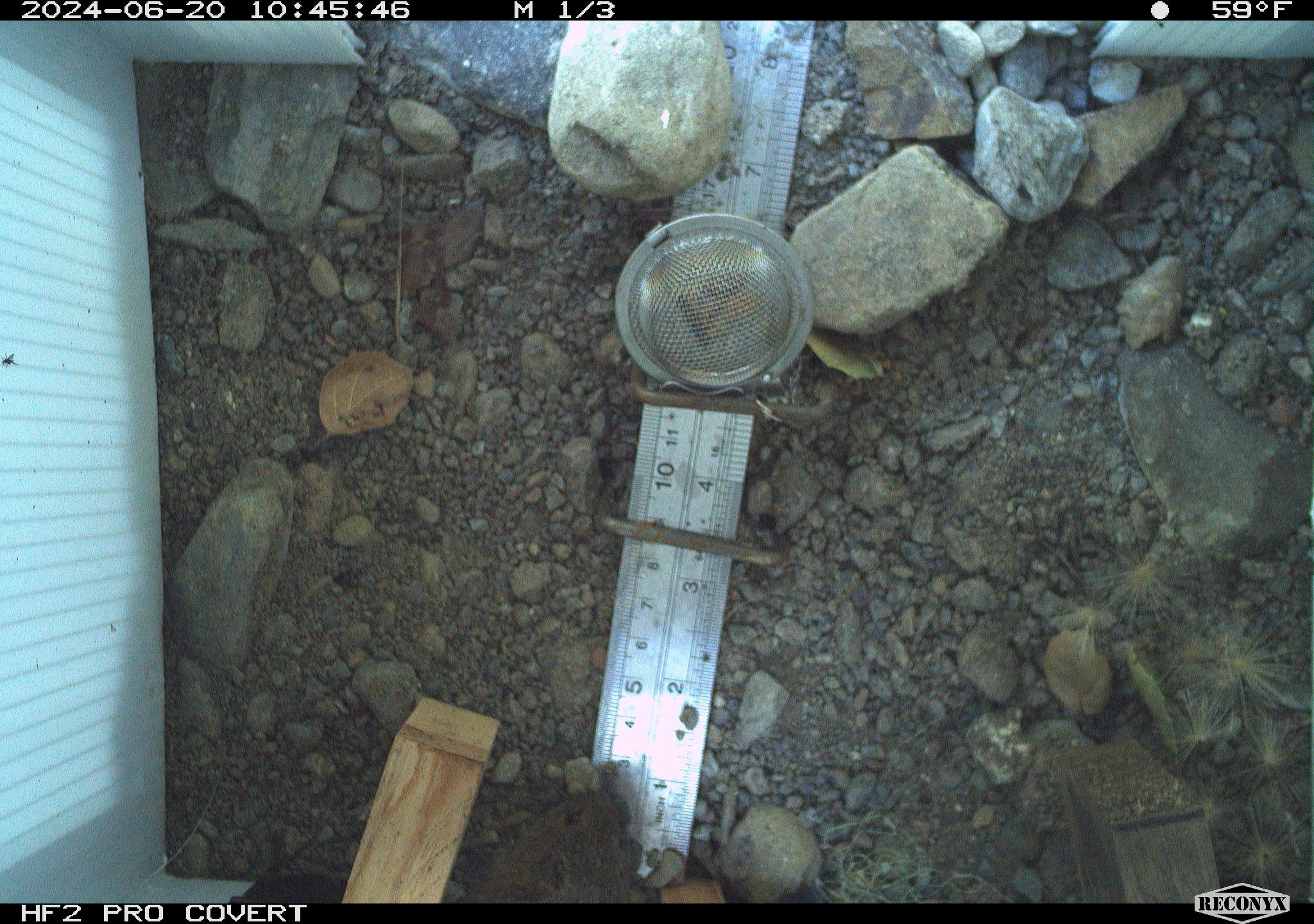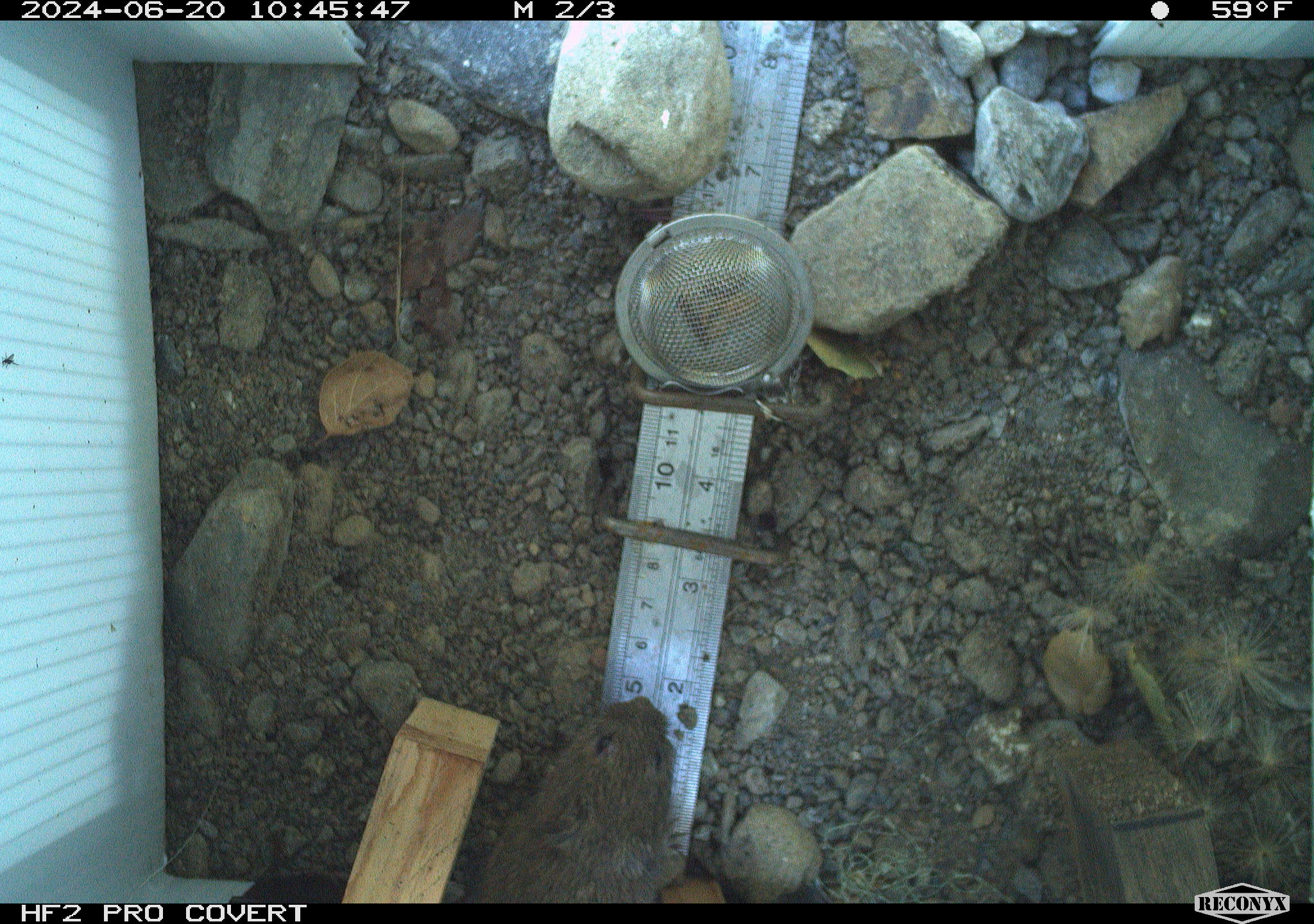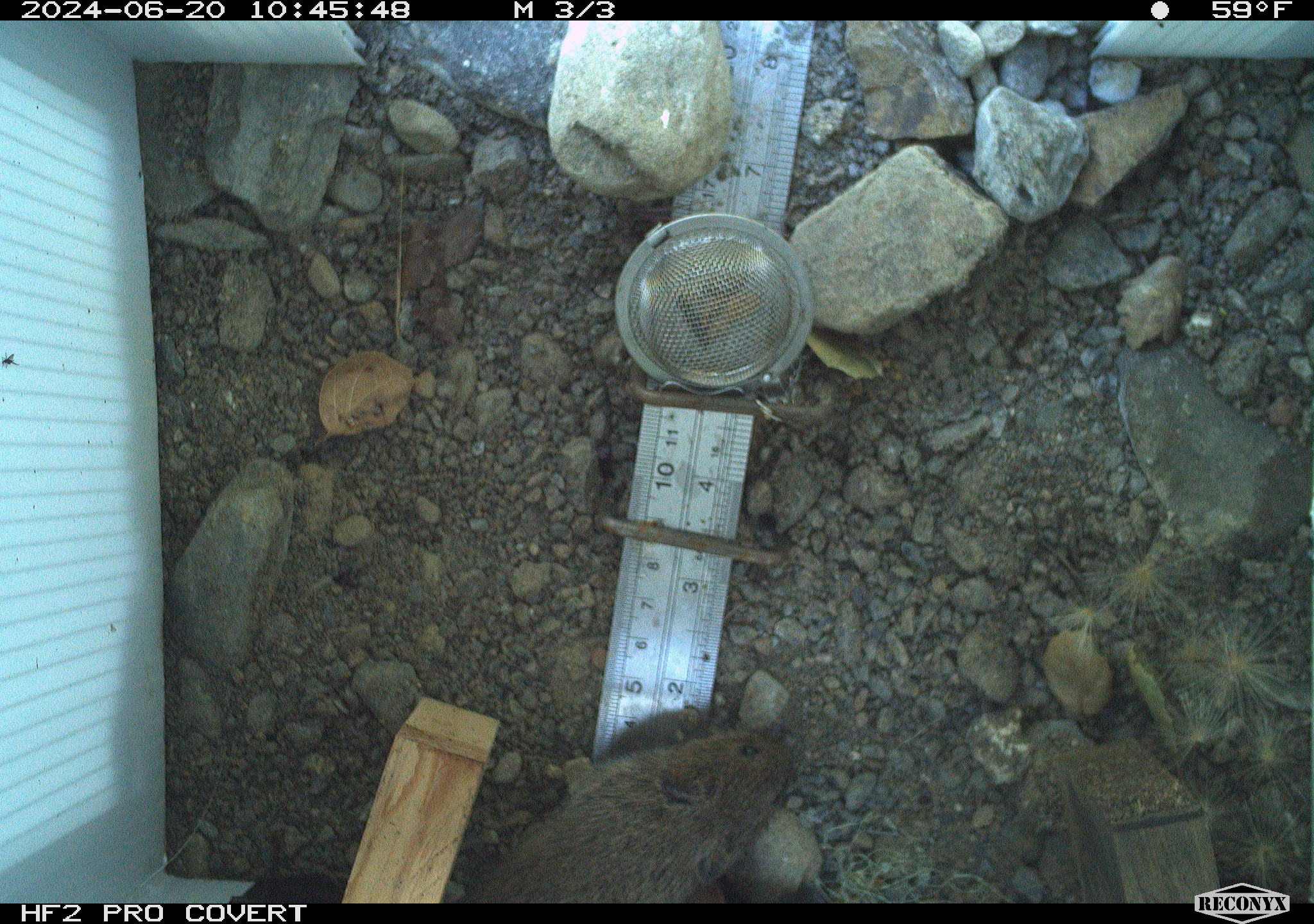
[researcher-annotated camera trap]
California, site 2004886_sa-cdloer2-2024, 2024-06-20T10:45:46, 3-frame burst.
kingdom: Animalia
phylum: Chordata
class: Mammalia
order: Rodentia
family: Cricetidae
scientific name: Arvicolinae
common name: voles, lemmings, and muskrats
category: arvicolinae subfamily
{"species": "arvicolinae subfamily (voles, lemmings, and muskrats) (Arvicolinae)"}